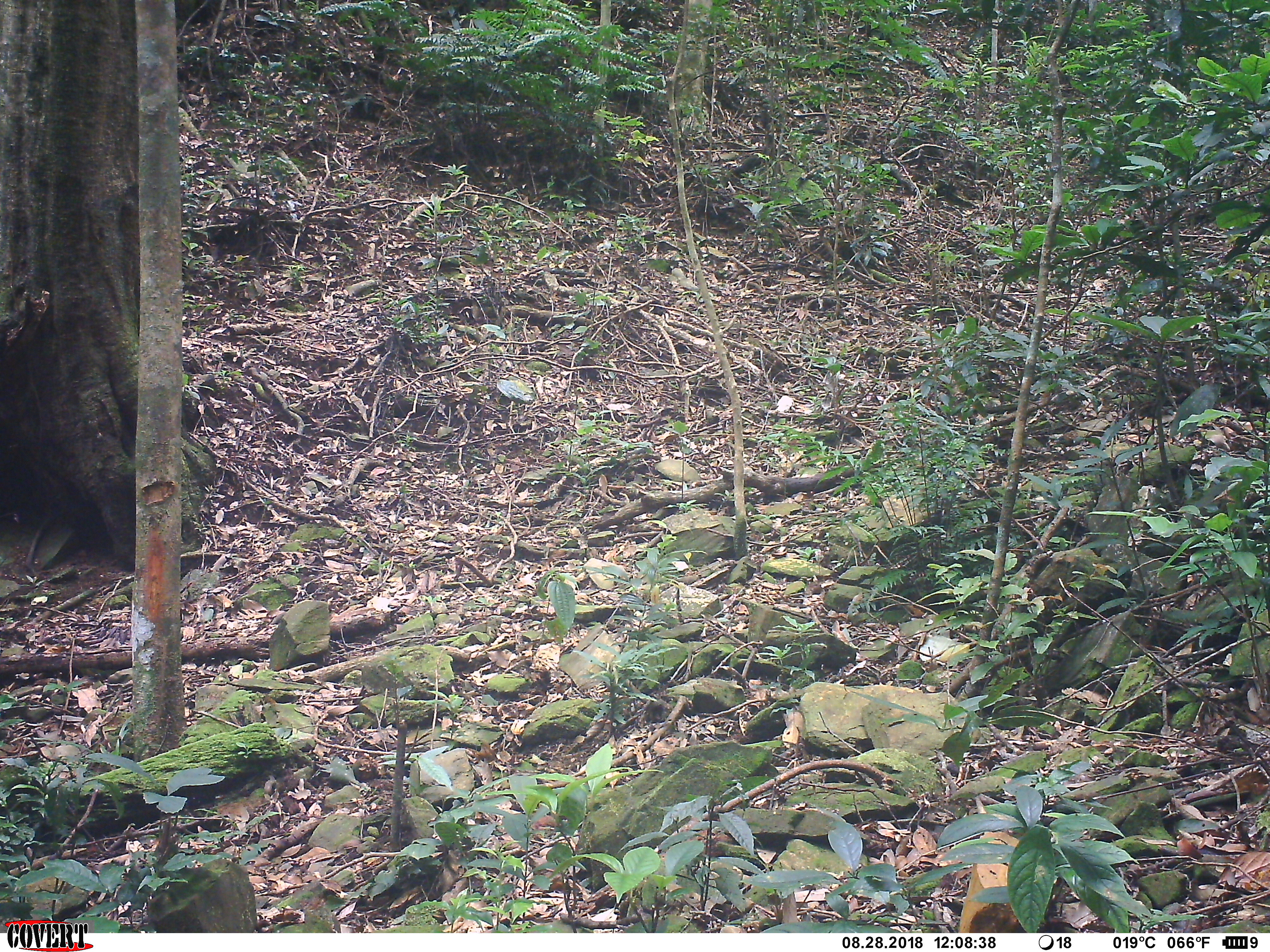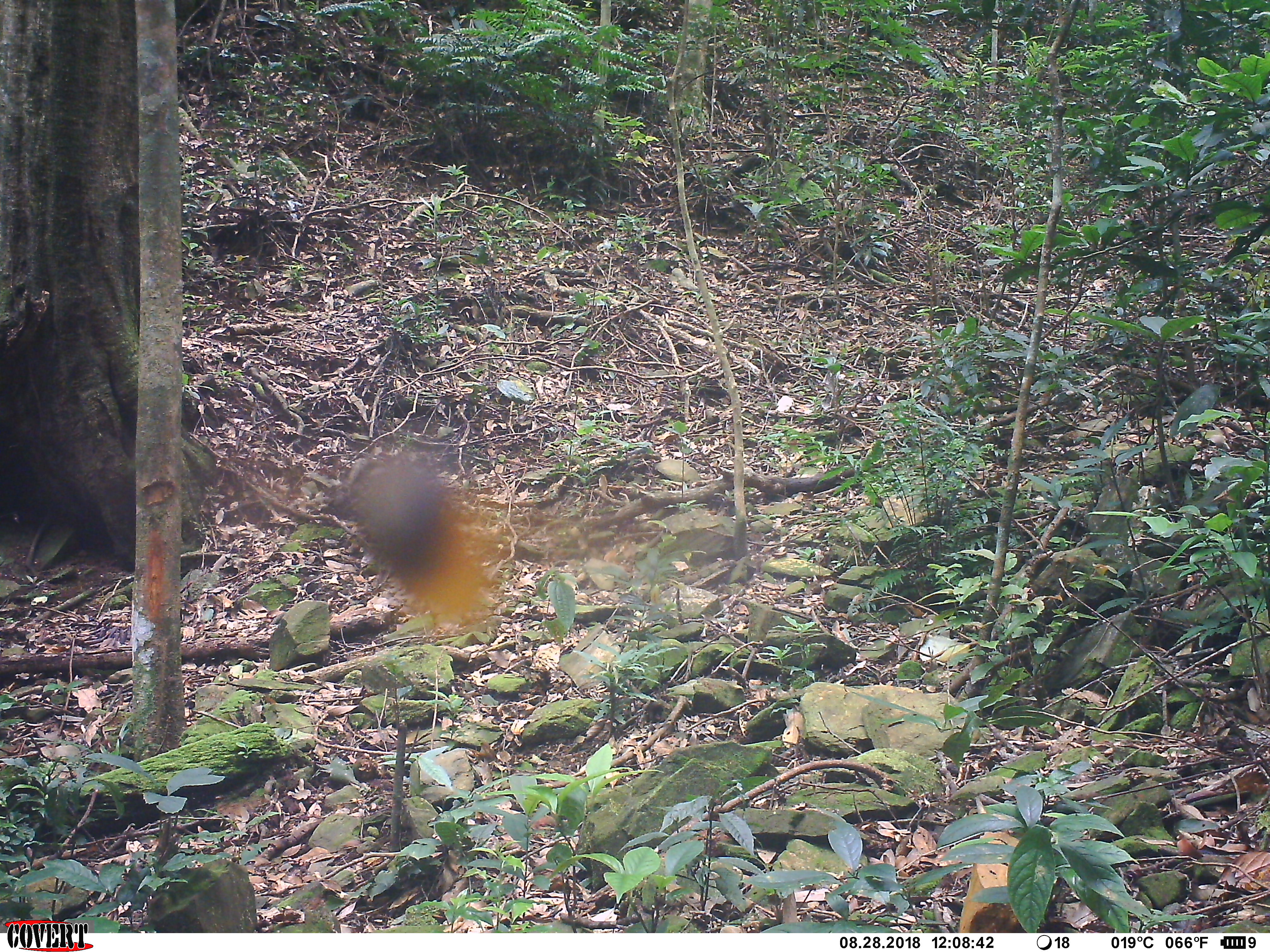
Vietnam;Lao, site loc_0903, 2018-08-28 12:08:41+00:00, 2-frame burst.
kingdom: Animalia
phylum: Arthropoda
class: Insecta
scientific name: Insecta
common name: insect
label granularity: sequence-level